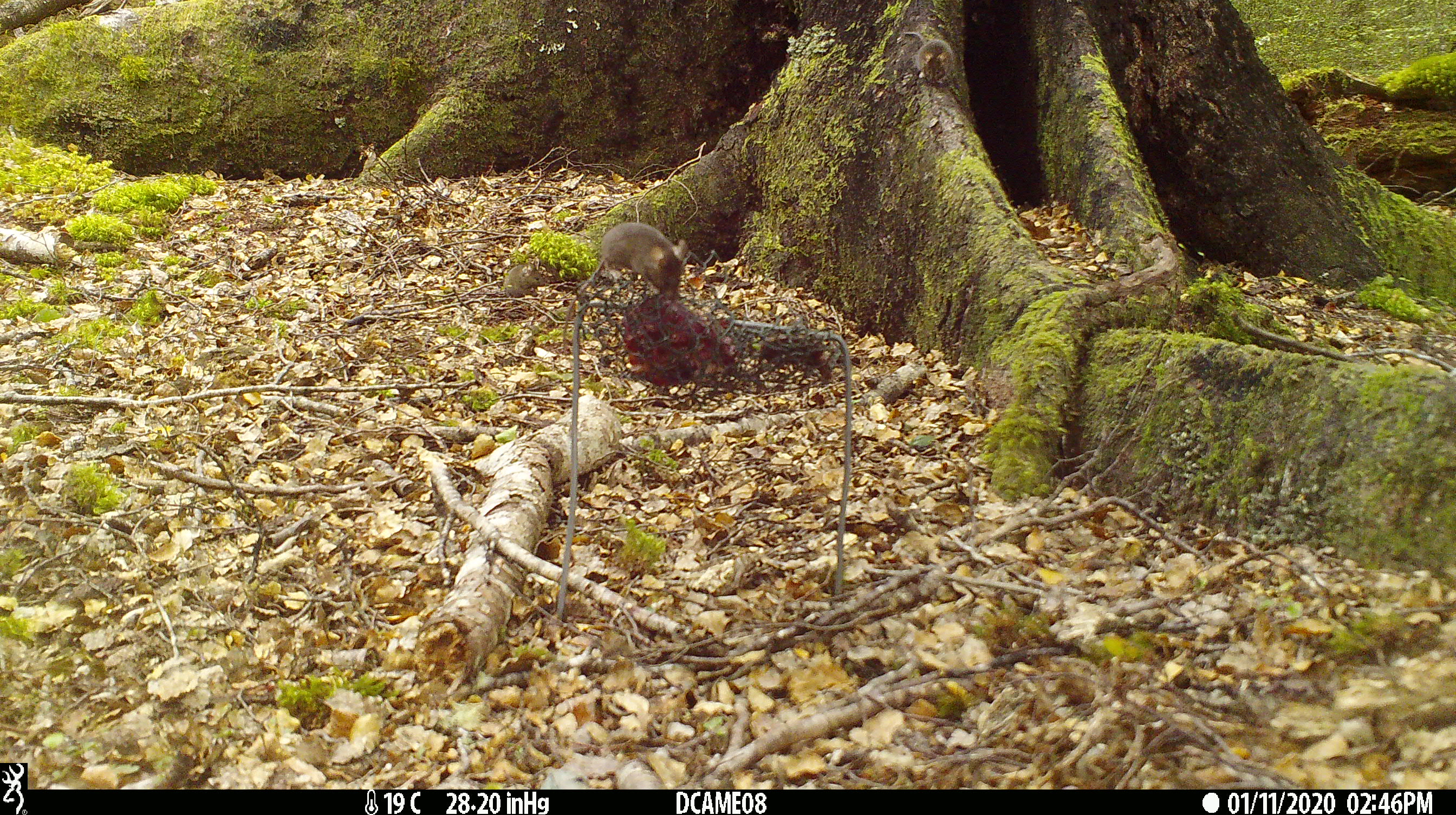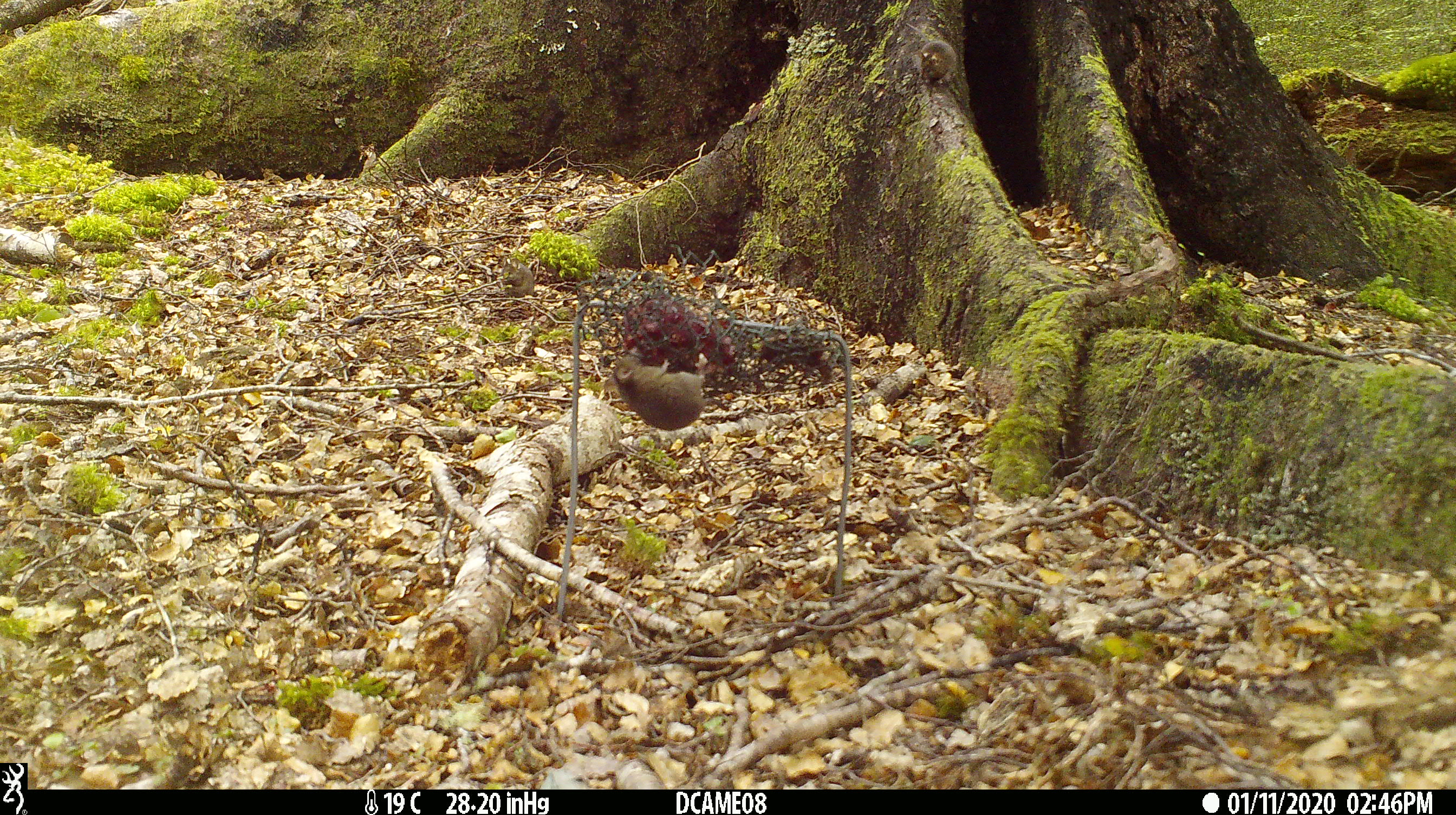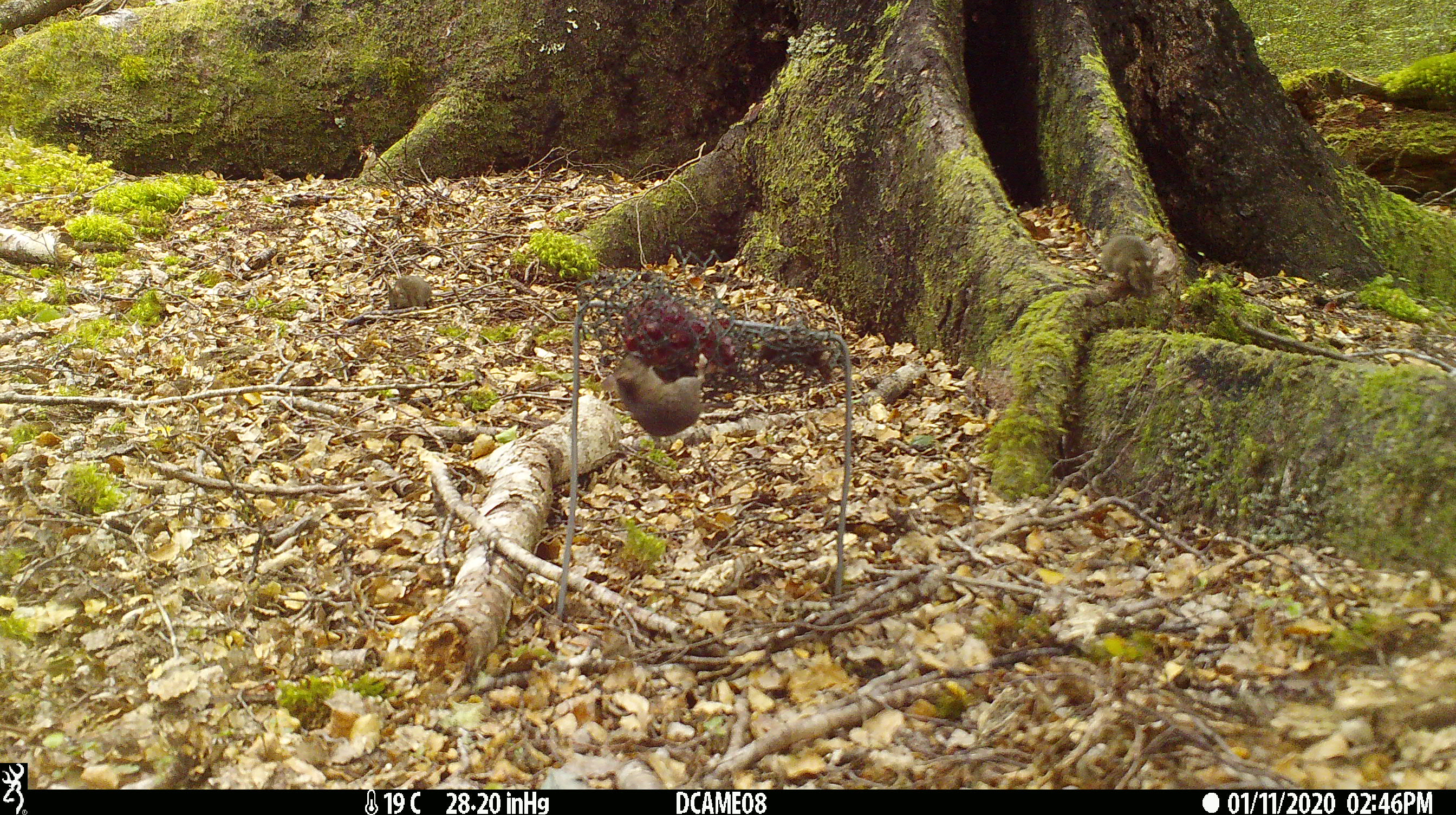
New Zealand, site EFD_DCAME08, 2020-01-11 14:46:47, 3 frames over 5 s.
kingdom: Animalia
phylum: Chordata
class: Mammalia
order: Rodentia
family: Muridae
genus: Mus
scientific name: Mus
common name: mouse